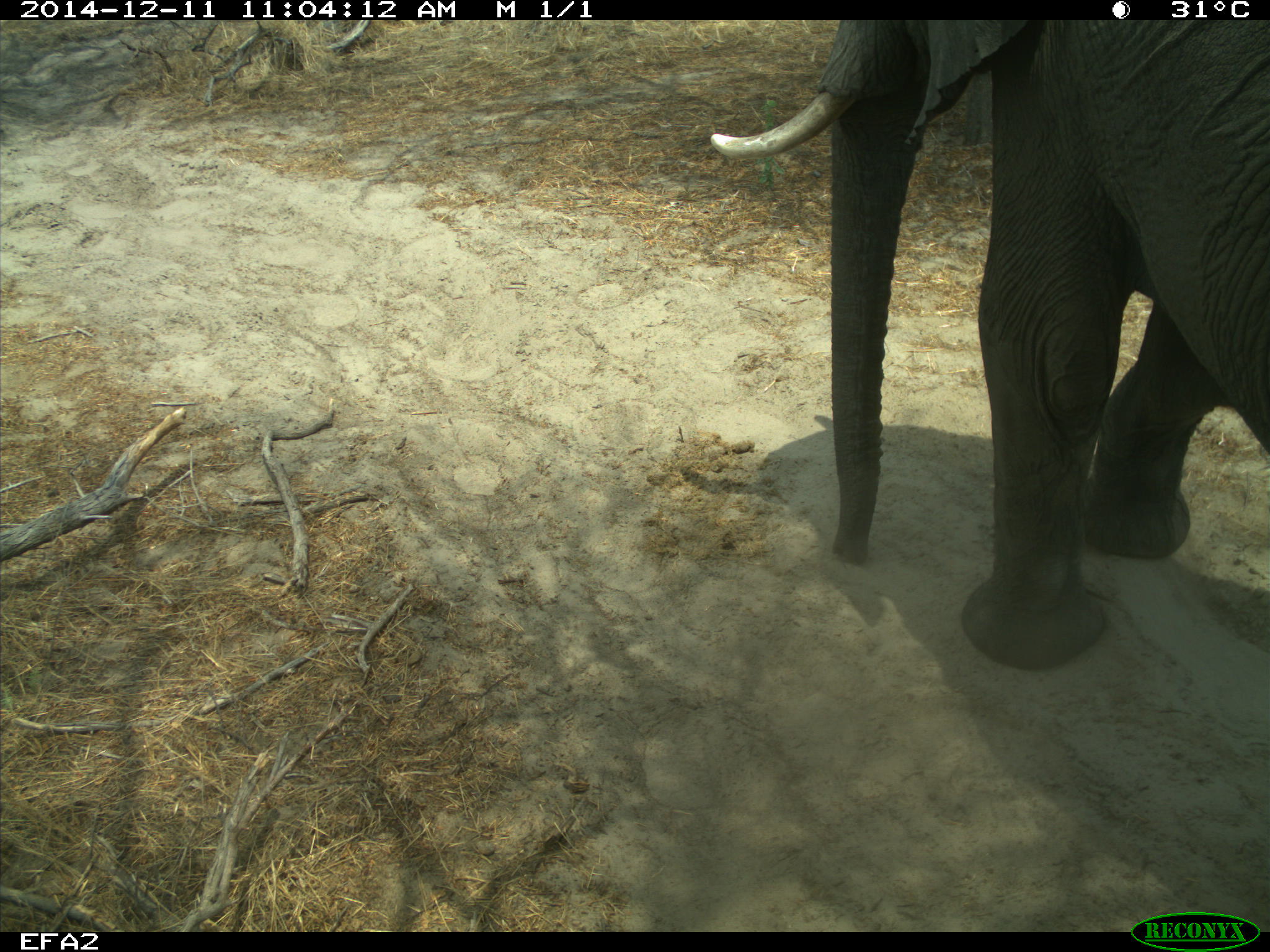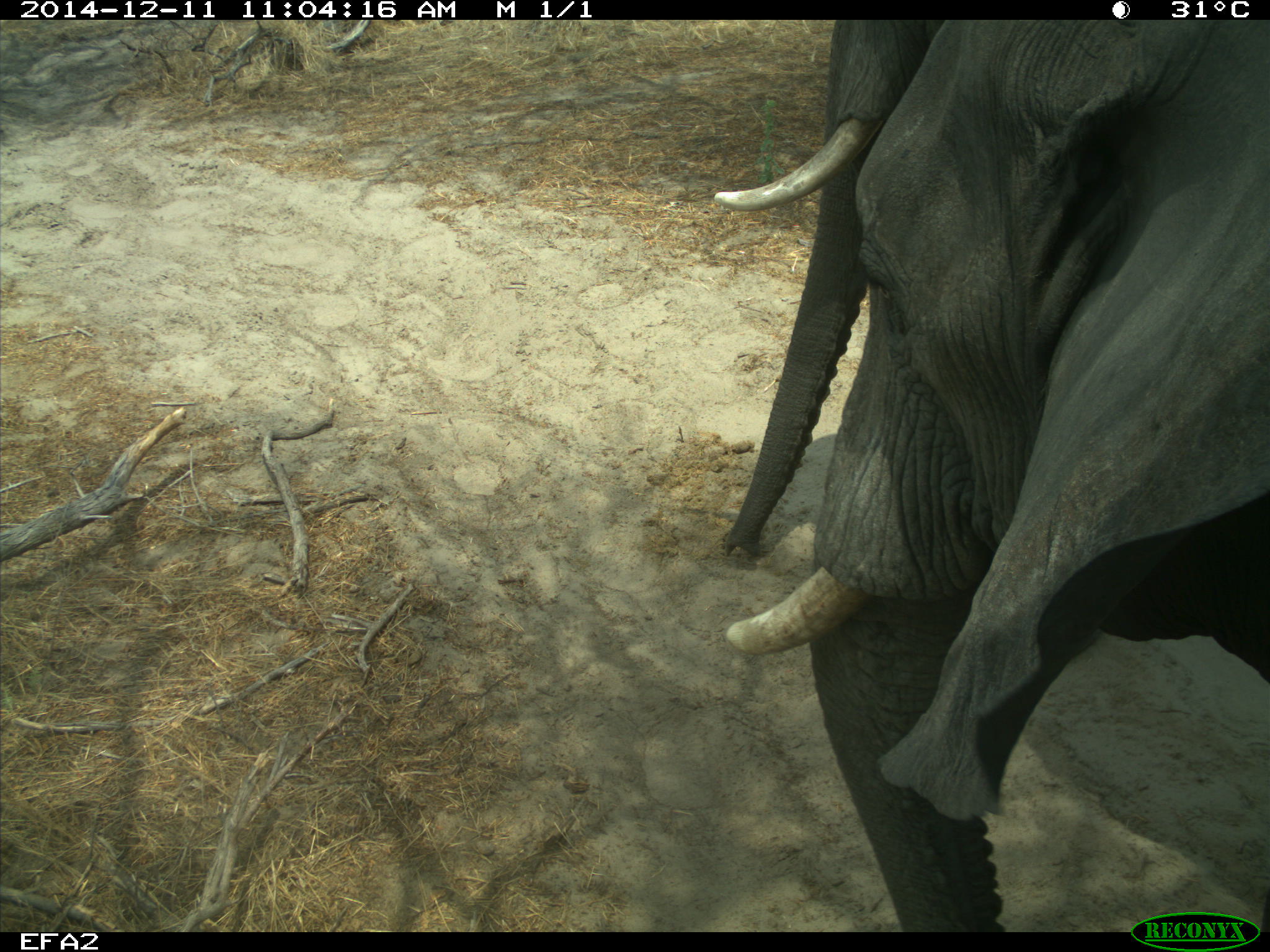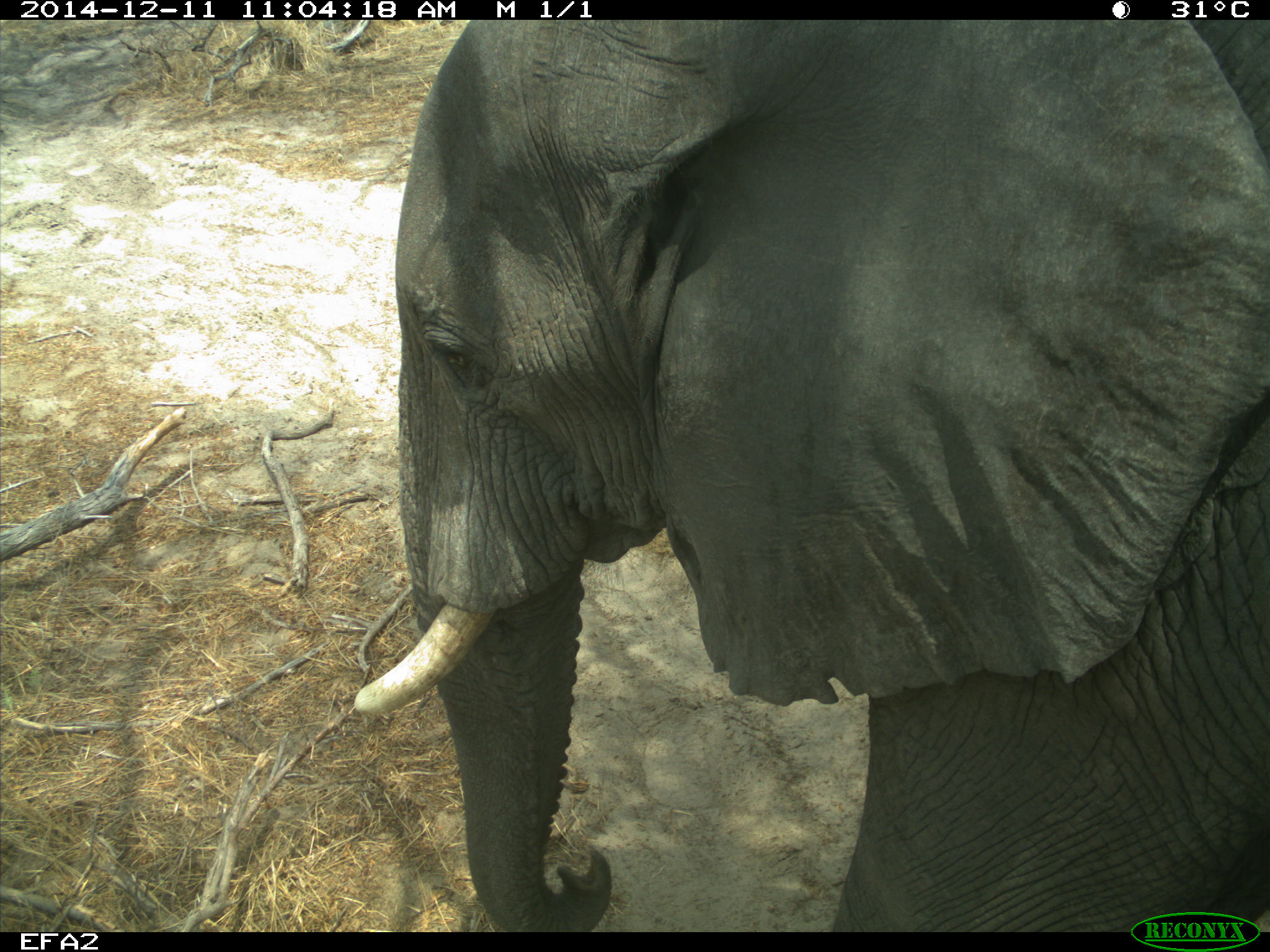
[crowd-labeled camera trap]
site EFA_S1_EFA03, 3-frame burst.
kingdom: Animalia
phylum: Chordata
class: Mammalia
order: Proboscidea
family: Elephantidae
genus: Loxodonta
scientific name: Loxodonta africana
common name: african bush elephant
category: elephant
Elephant (african bush elephant) (Loxodonta africana), count 2. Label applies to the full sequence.